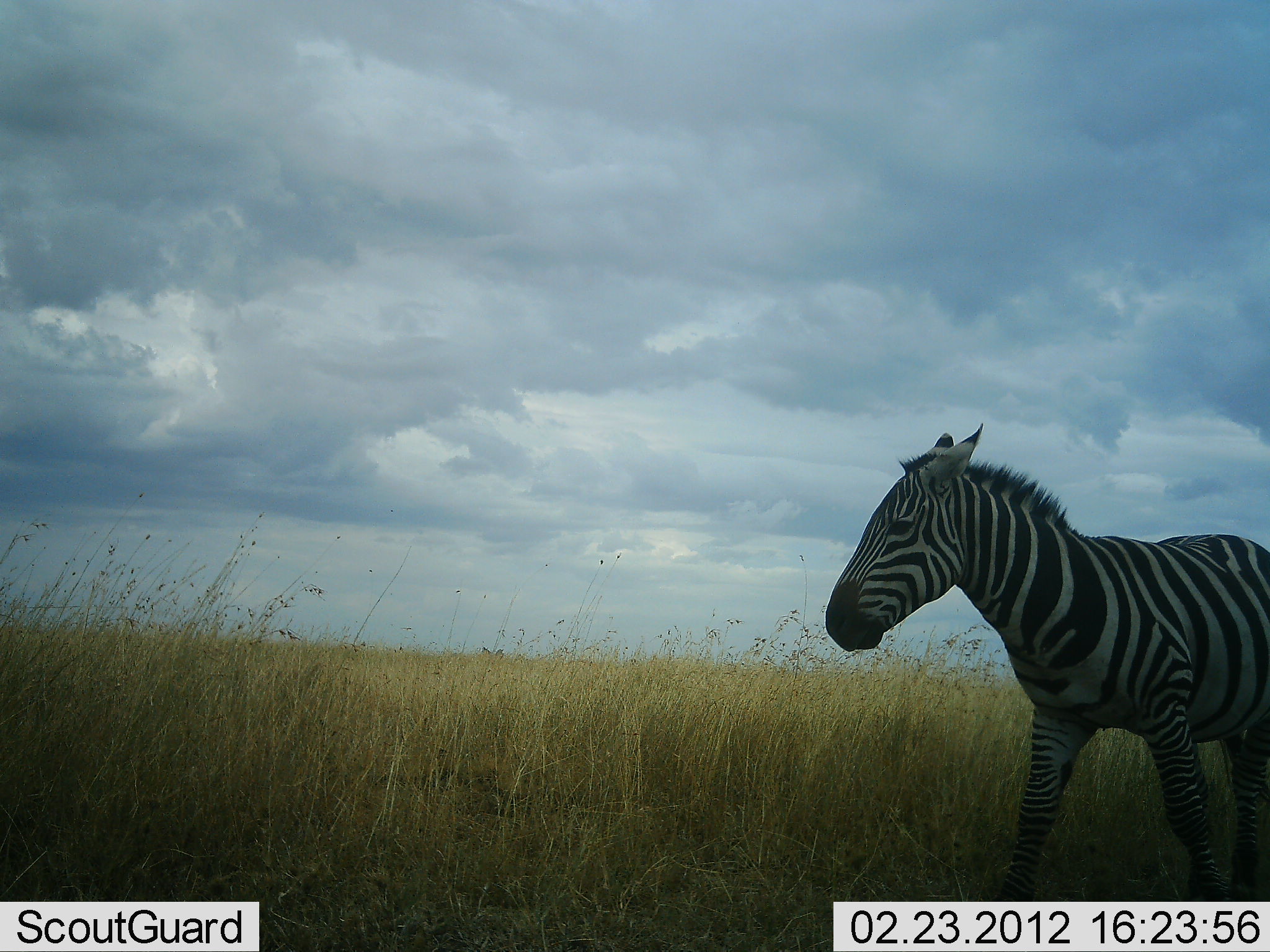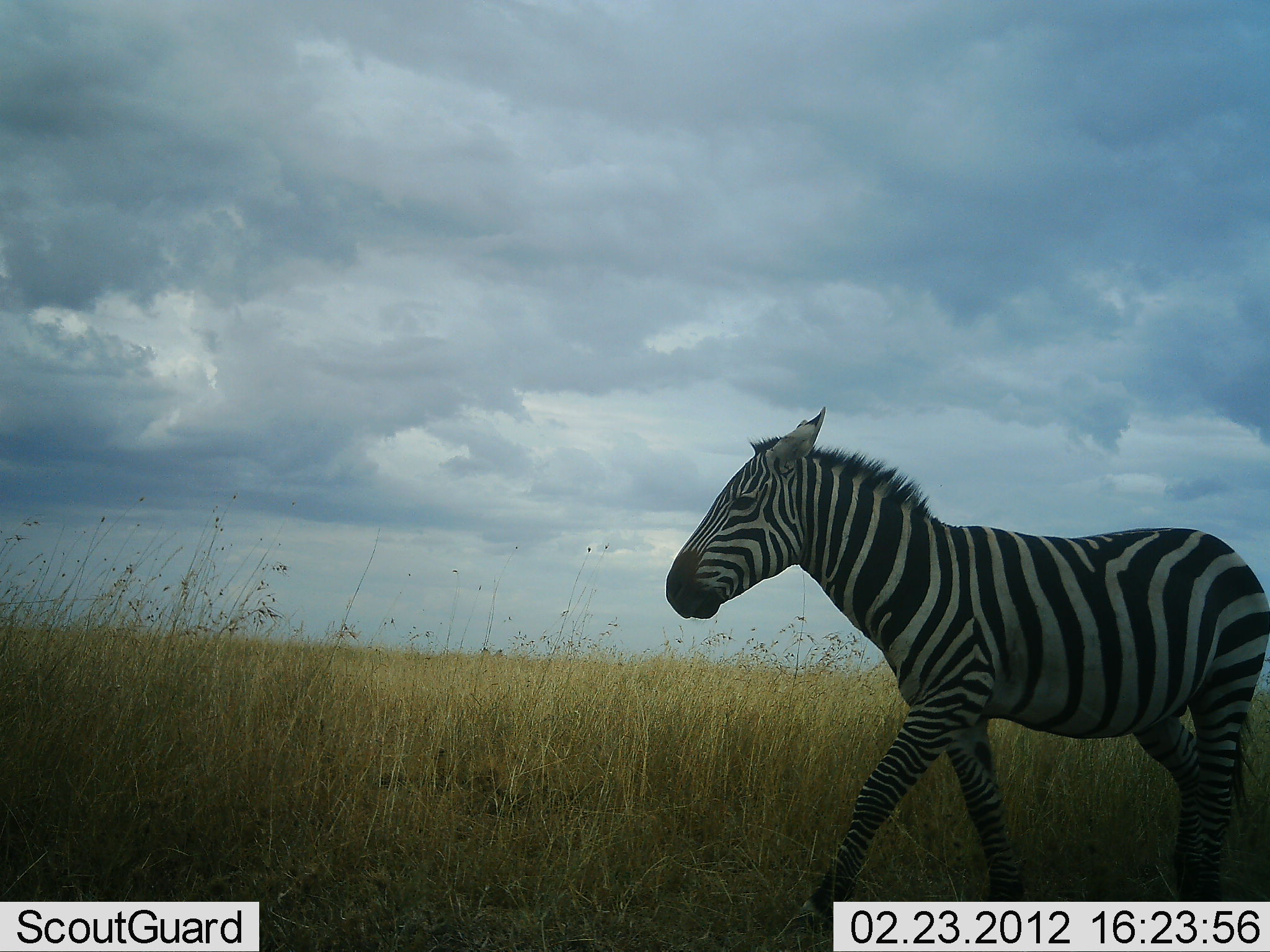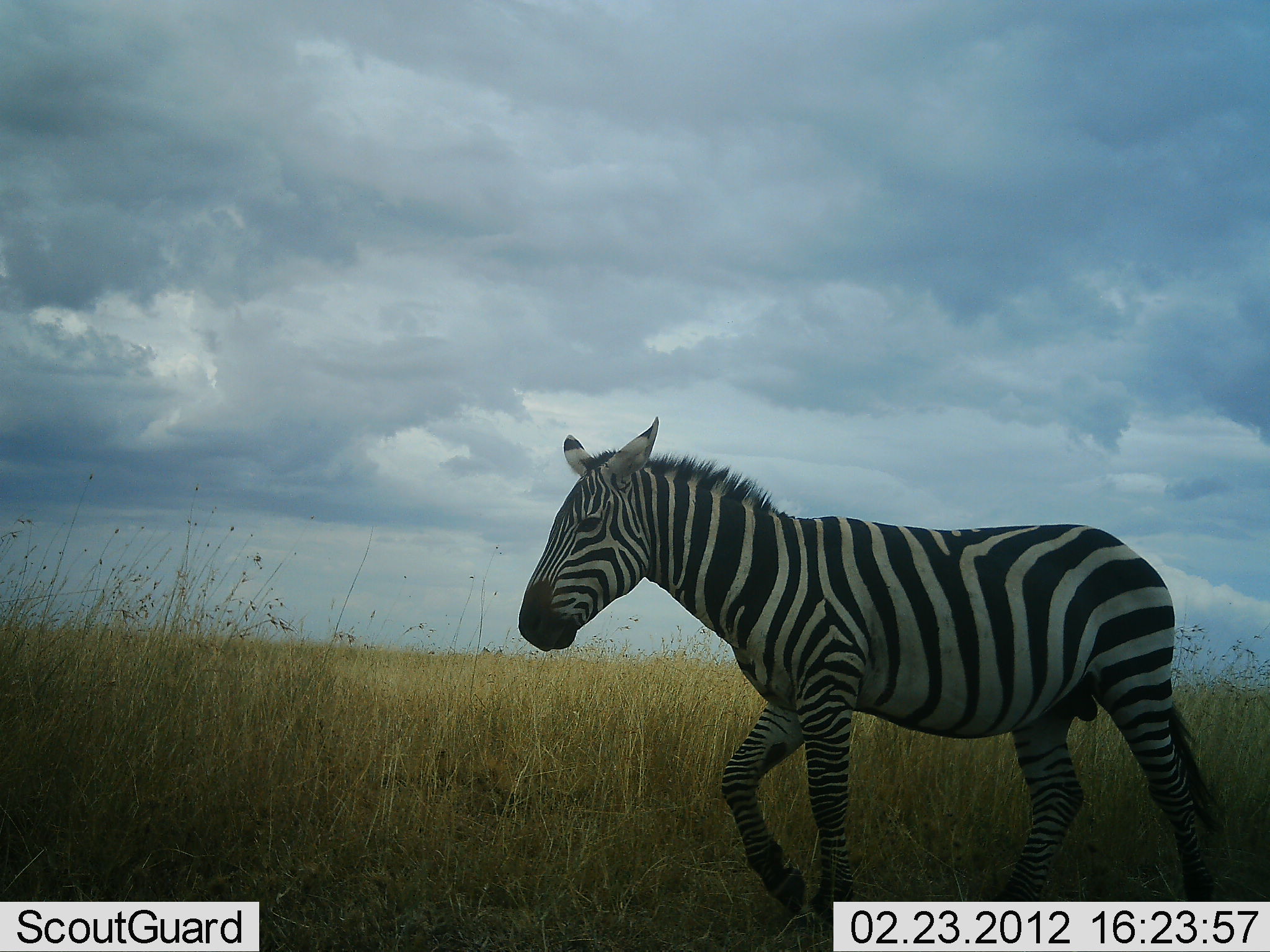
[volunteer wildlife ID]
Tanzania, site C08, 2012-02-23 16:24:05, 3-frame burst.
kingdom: Animalia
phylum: Chordata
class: Mammalia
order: Perissodactyla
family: Equidae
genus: Equus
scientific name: Equus quagga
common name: plains zebra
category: zebra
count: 1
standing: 0%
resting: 0%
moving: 100%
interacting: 0%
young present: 0%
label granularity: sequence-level